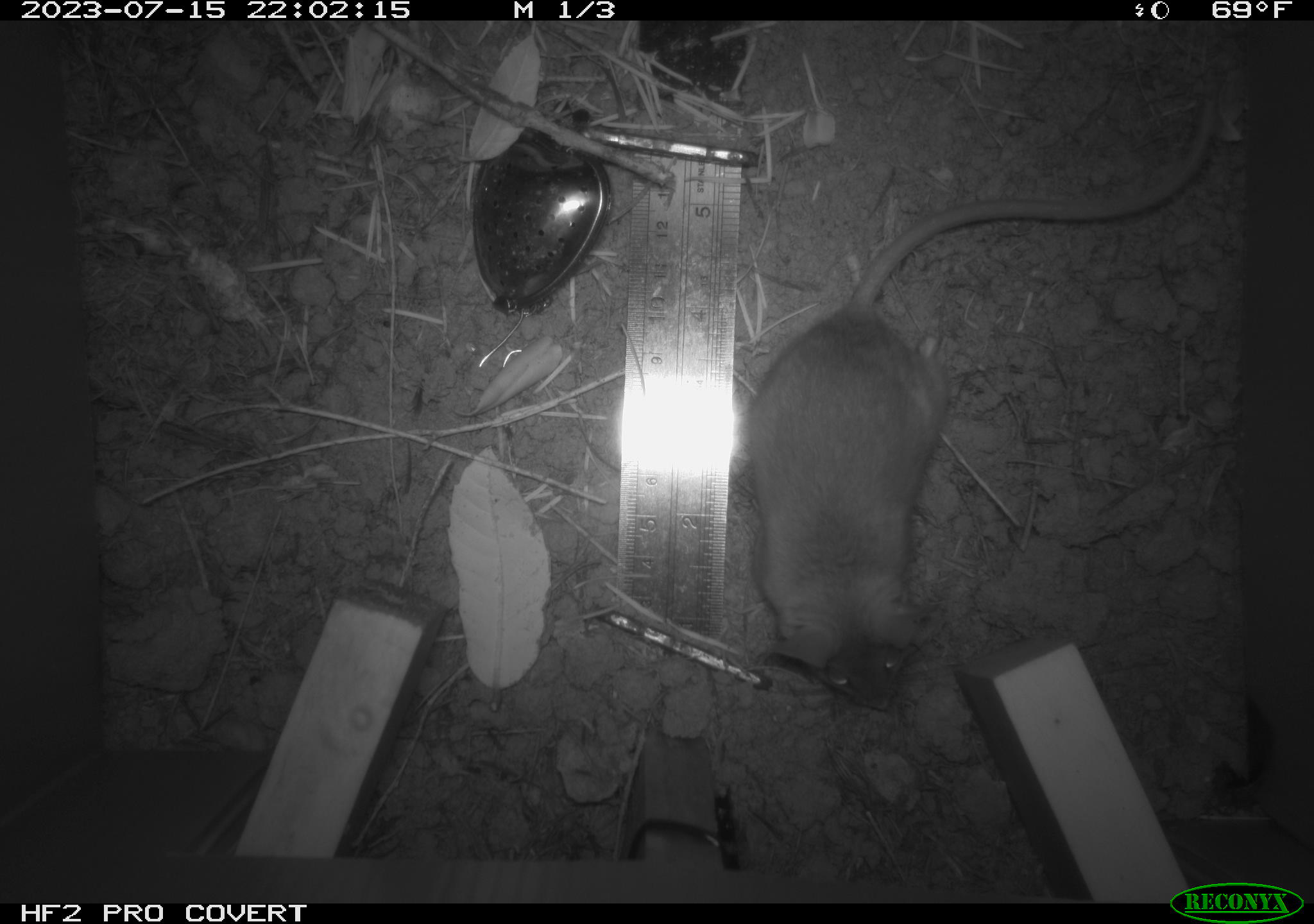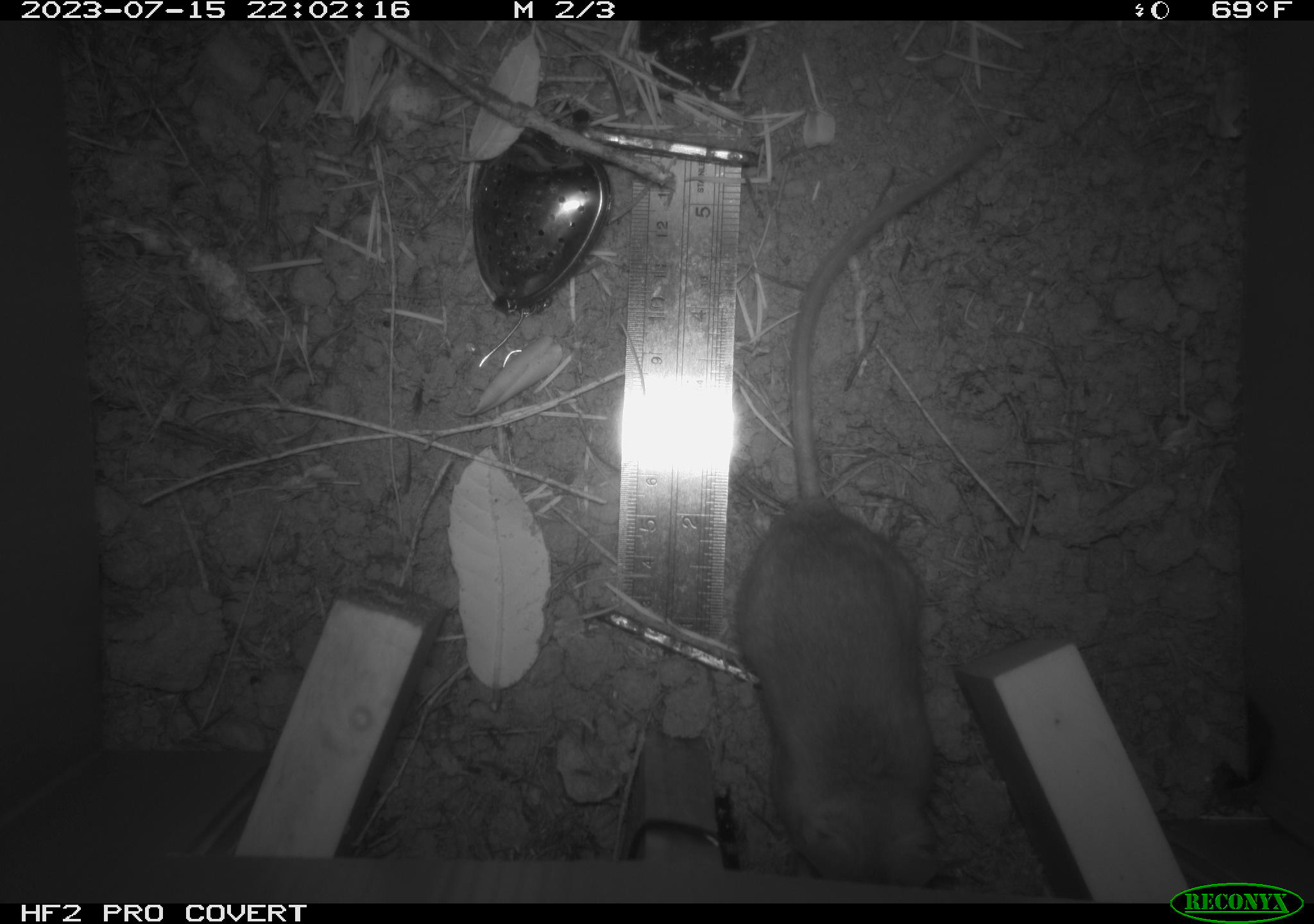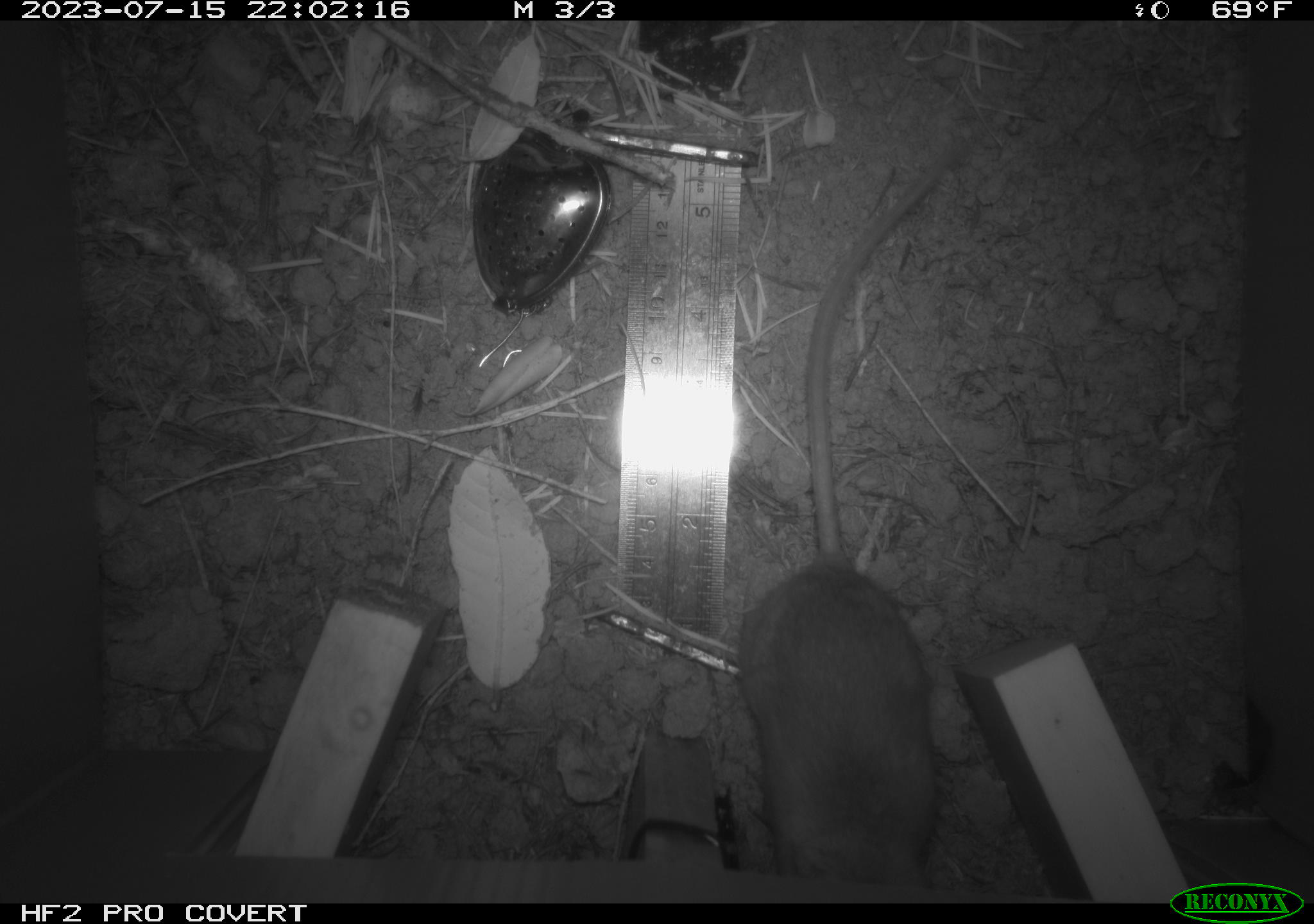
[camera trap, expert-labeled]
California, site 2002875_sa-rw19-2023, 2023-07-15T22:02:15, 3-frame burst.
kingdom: Animalia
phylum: Chordata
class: Mammalia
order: Rodentia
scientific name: Rodentia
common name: mouse species